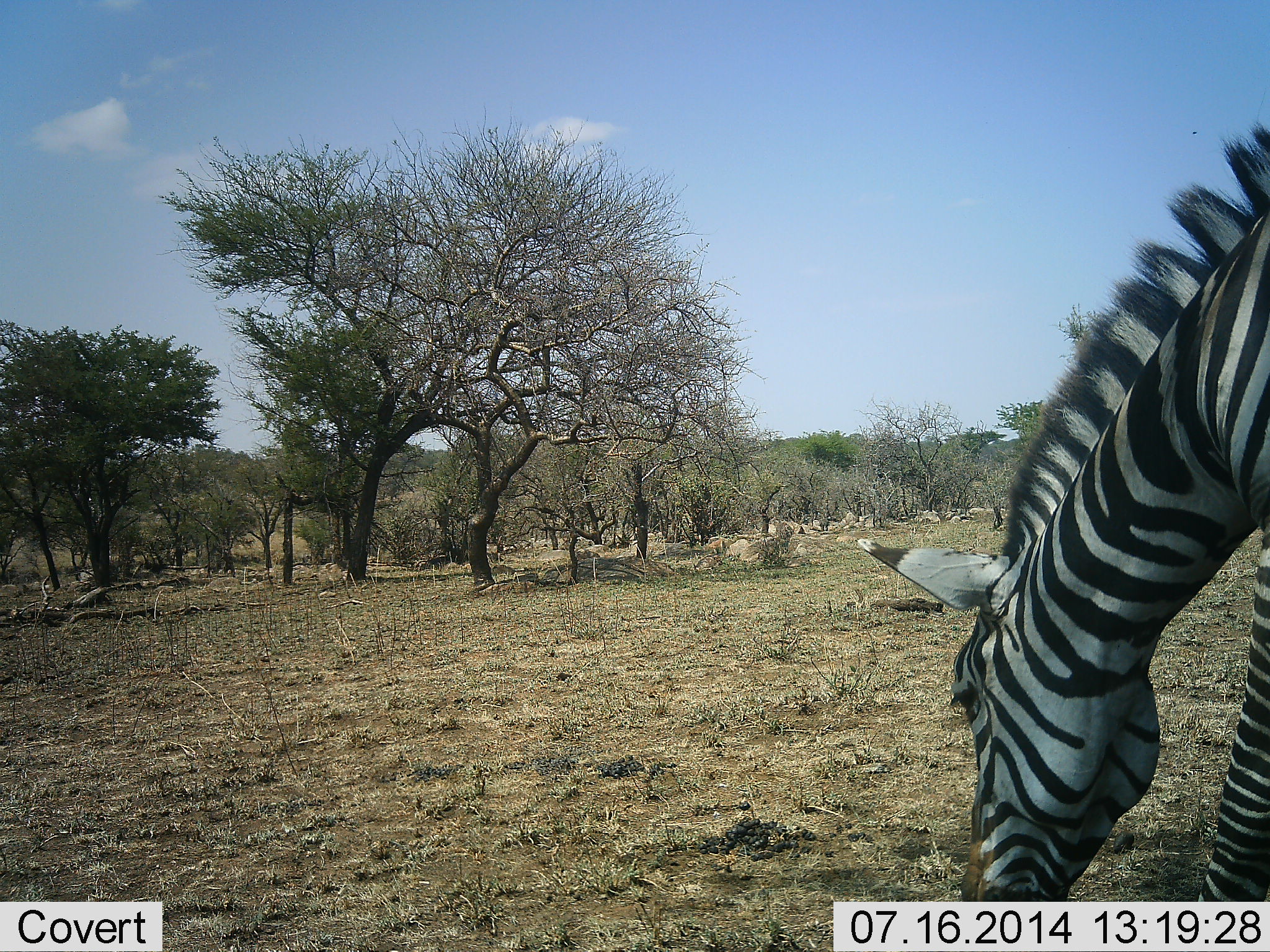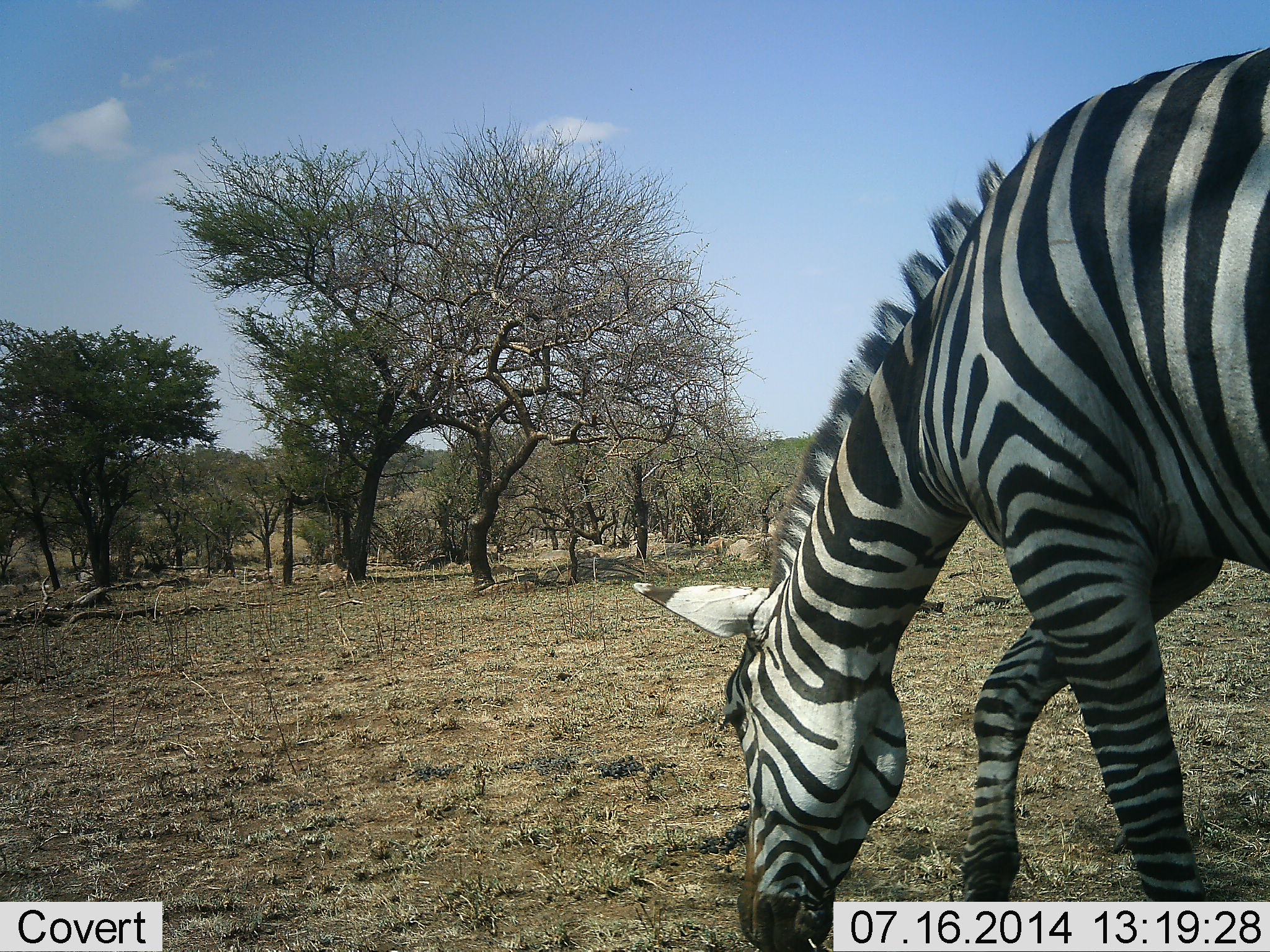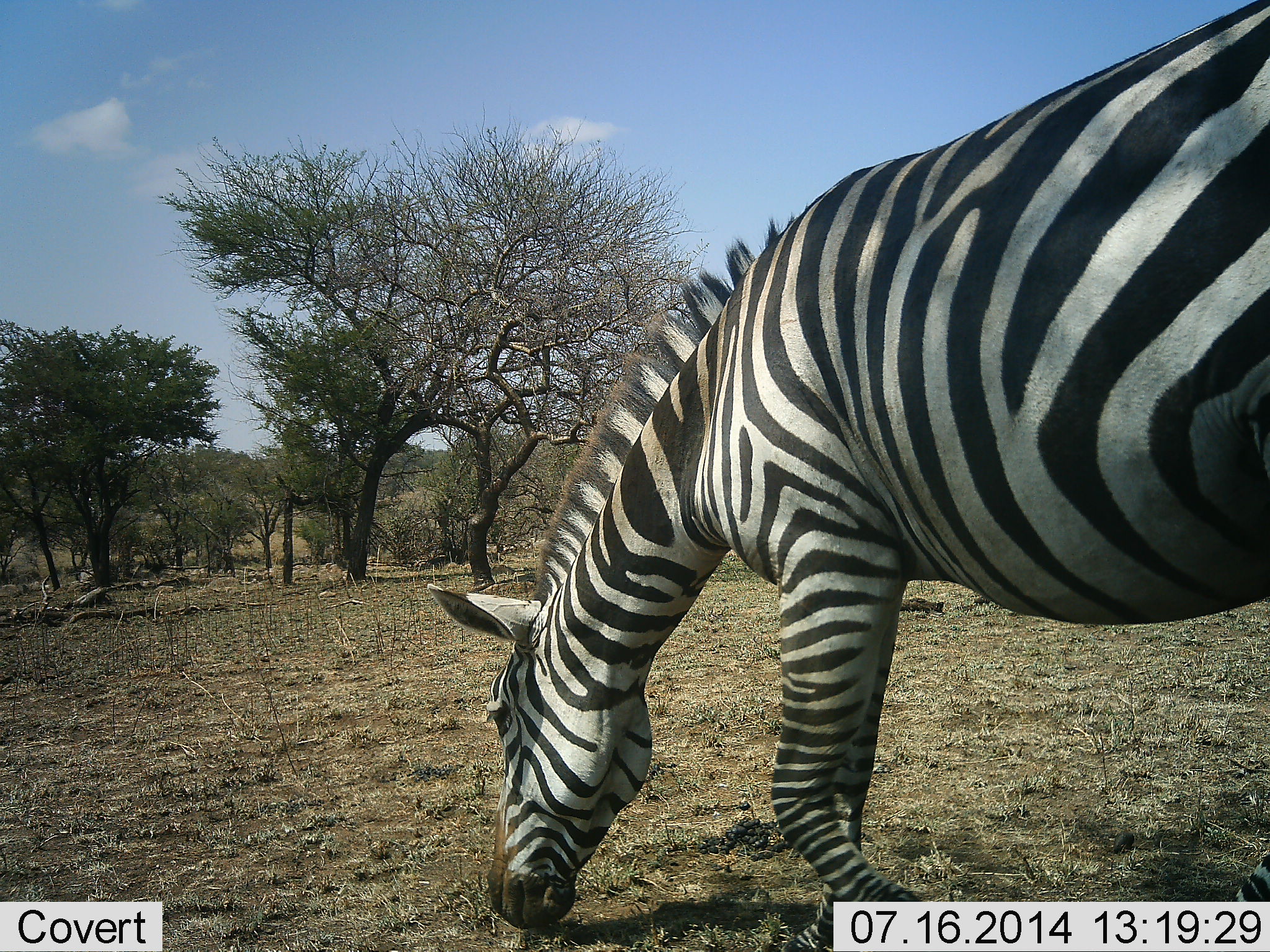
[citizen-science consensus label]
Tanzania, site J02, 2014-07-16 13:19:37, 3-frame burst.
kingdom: Animalia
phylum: Chordata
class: Mammalia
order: Perissodactyla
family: Equidae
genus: Equus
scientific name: Equus quagga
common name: plains zebra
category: zebra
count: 1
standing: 0%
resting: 0%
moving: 40%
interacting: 0%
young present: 0%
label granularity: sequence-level